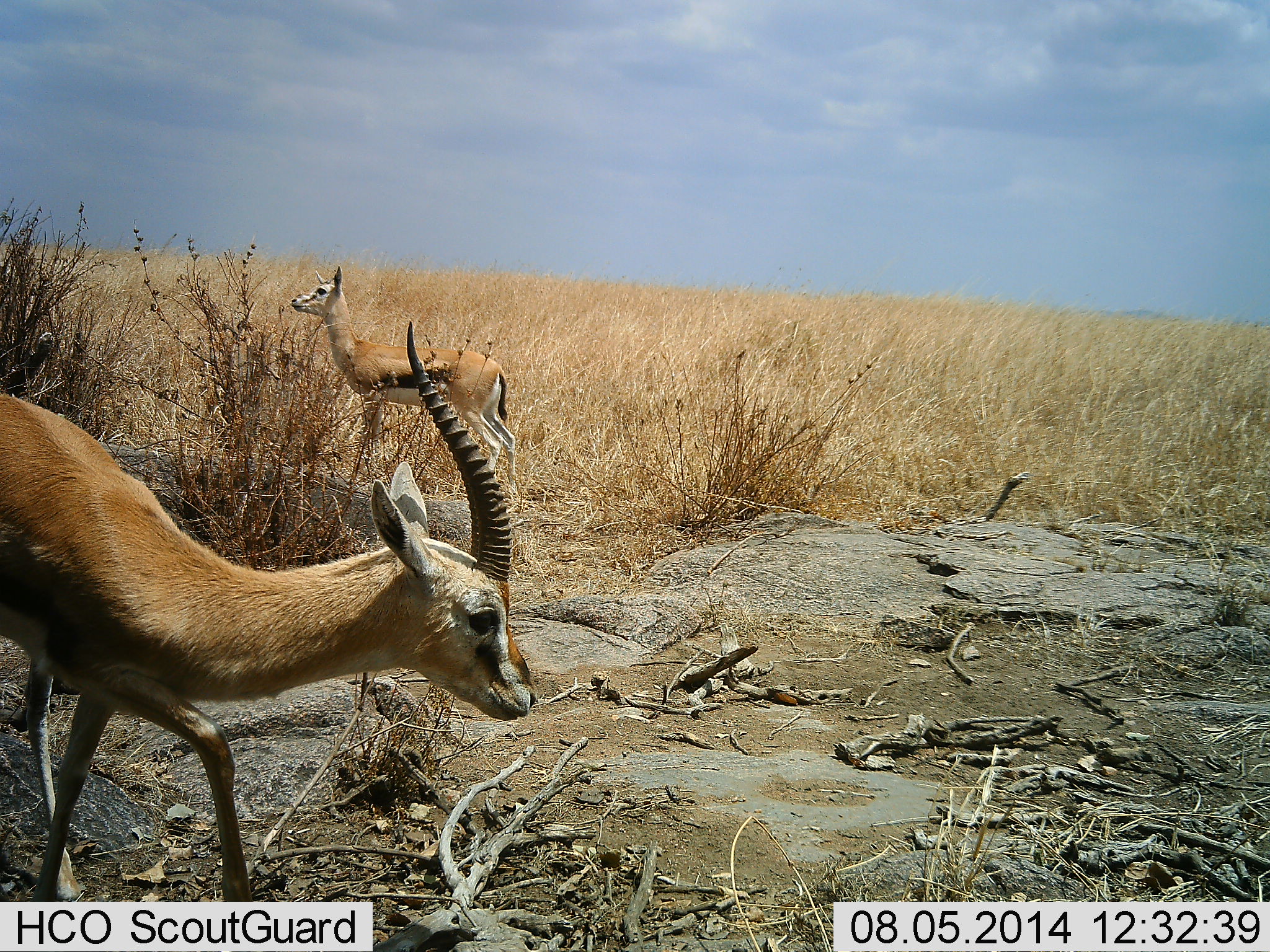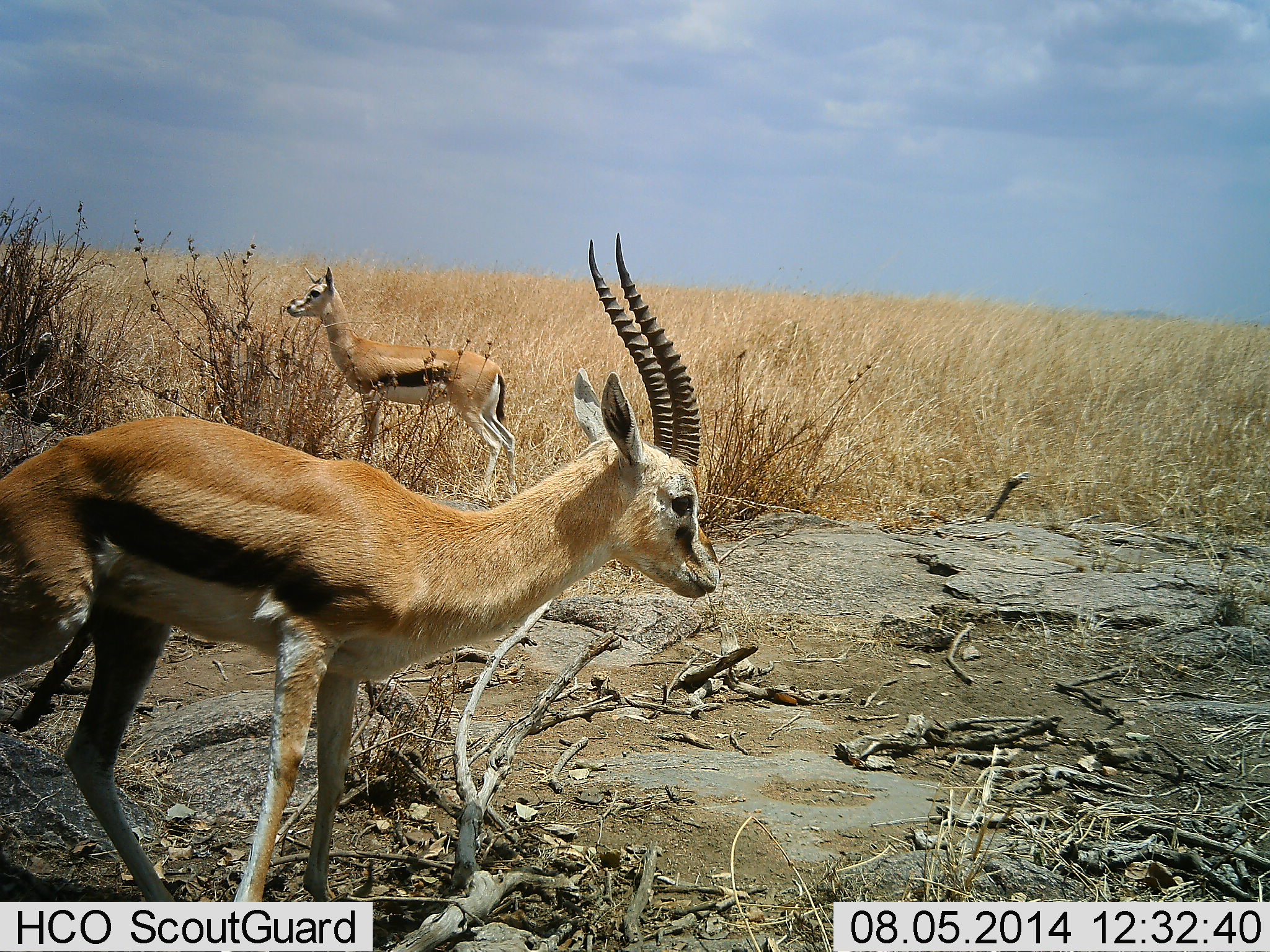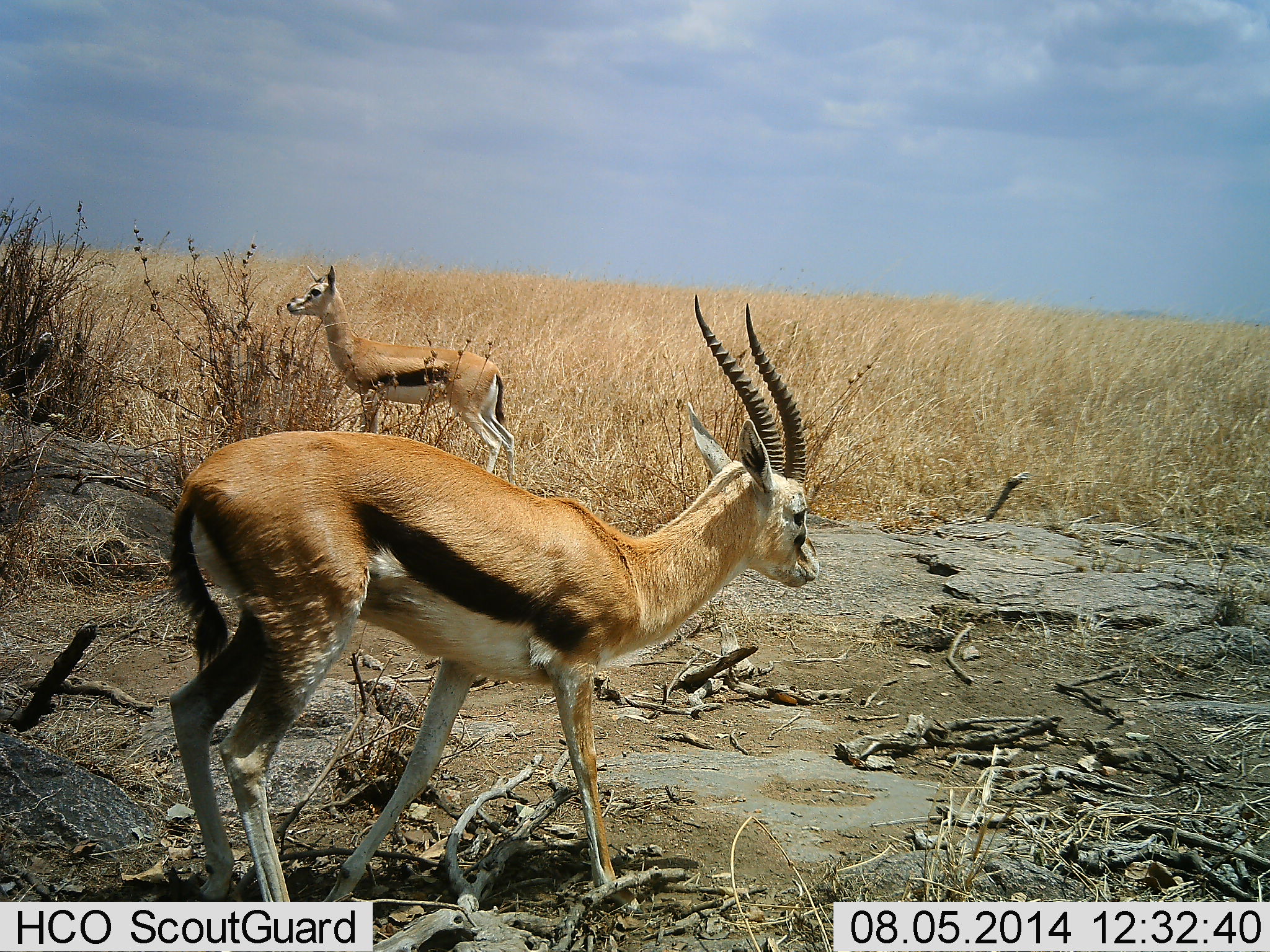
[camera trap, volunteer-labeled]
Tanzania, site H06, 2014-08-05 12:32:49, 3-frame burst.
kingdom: Animalia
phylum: Chordata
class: Mammalia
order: Artiodactyla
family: Bovidae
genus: Eudorcas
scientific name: Eudorcas thomsonii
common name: thomson's gazelle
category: gazellethomsons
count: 2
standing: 90%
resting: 0%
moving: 70%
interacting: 0%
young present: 0%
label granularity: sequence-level